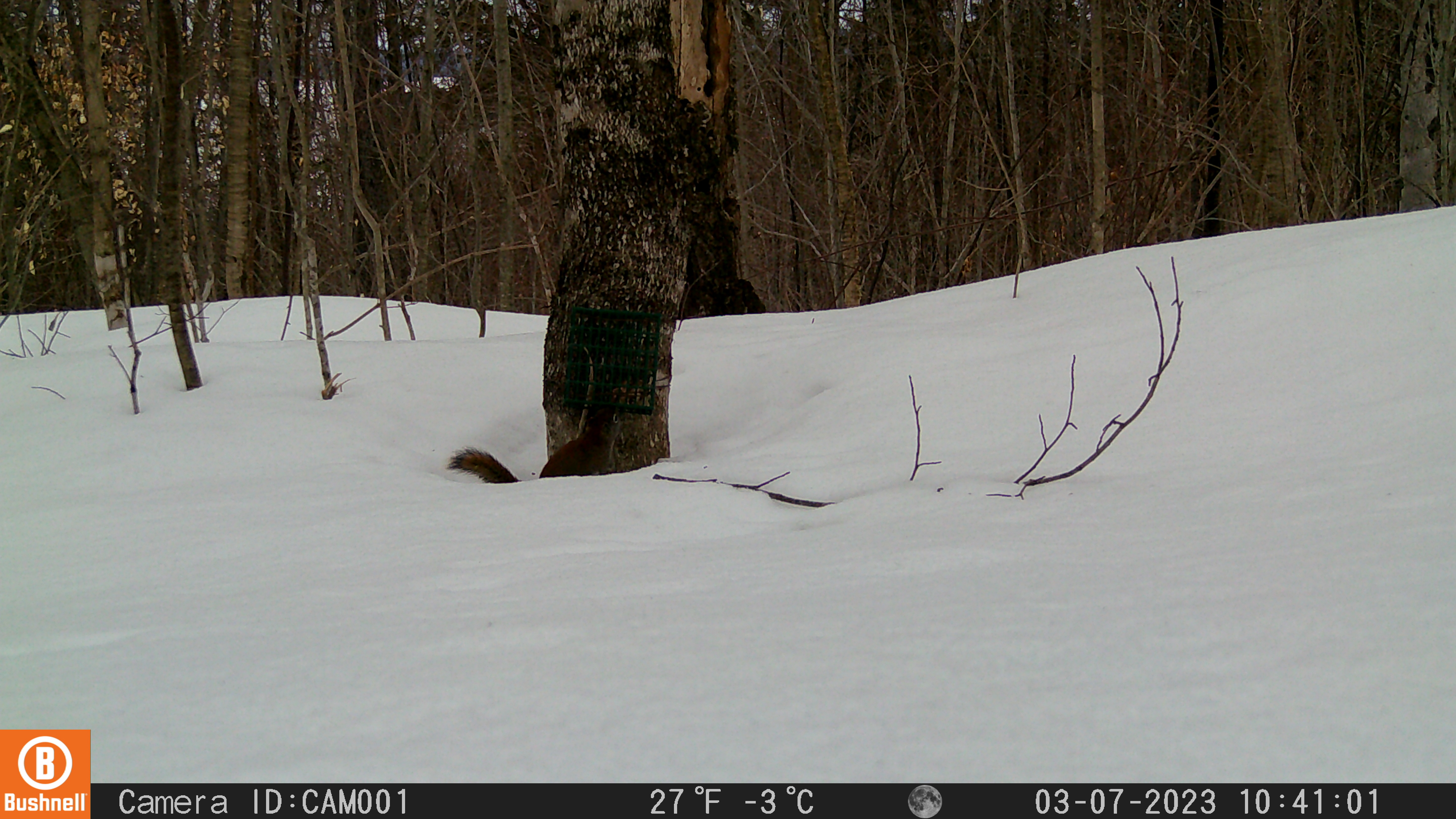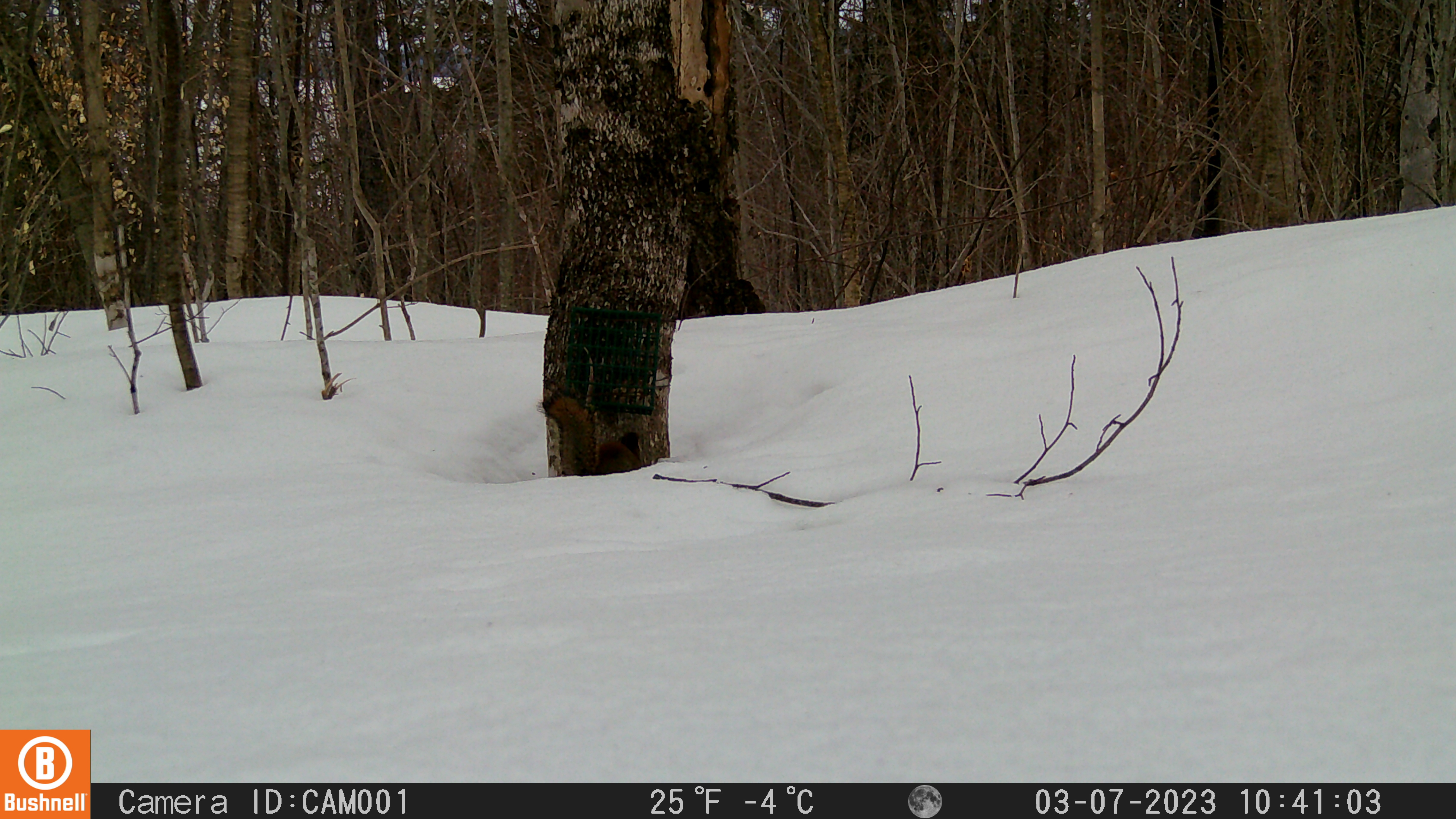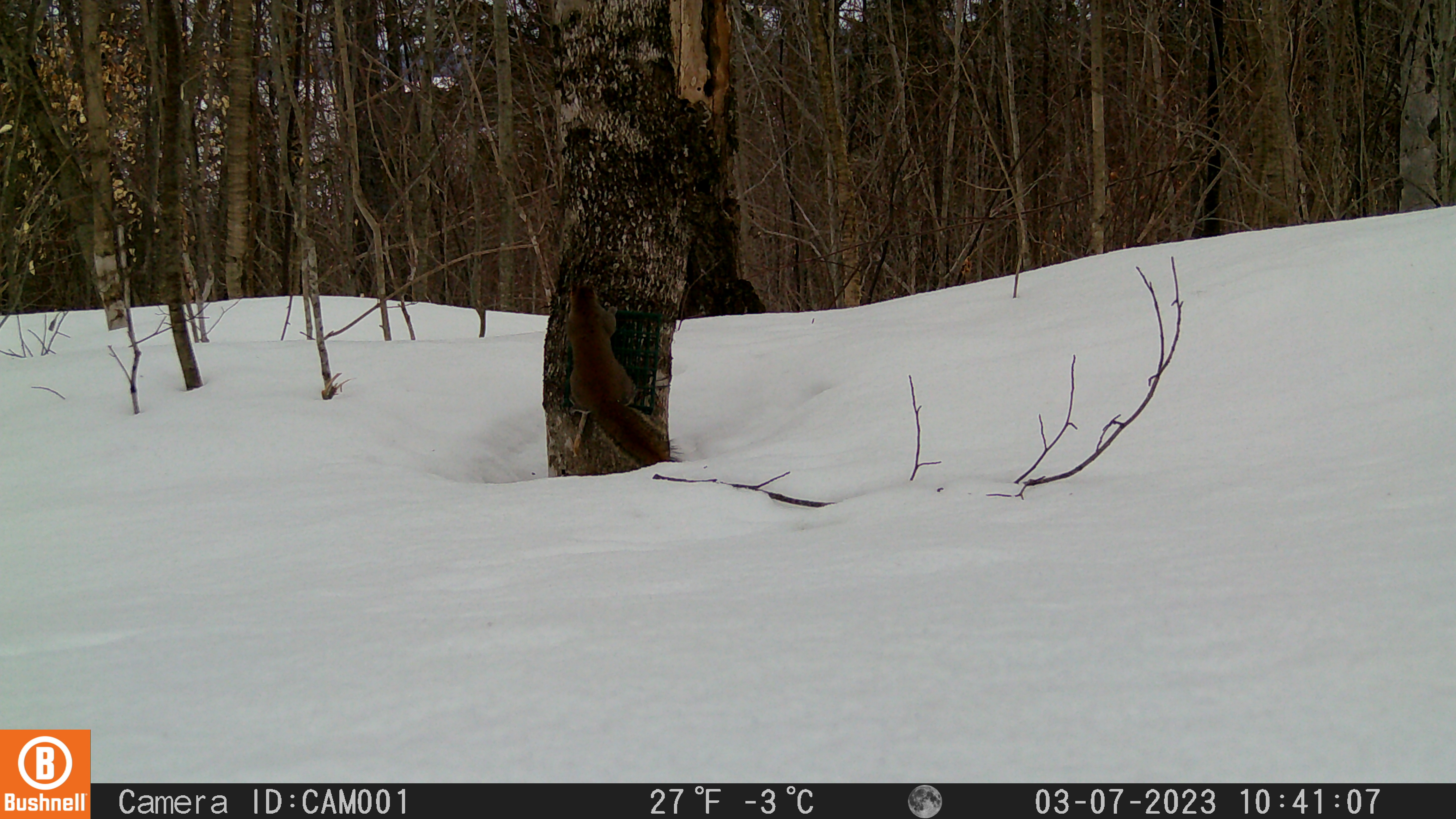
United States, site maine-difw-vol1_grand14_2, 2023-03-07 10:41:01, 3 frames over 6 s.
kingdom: Animalia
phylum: Chordata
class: Mammalia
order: Rodentia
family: Sciuridae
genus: Tamiasciurus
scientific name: Tamiasciurus hudsonicus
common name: red squirrel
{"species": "red squirrel (Tamiasciurus hudsonicus)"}